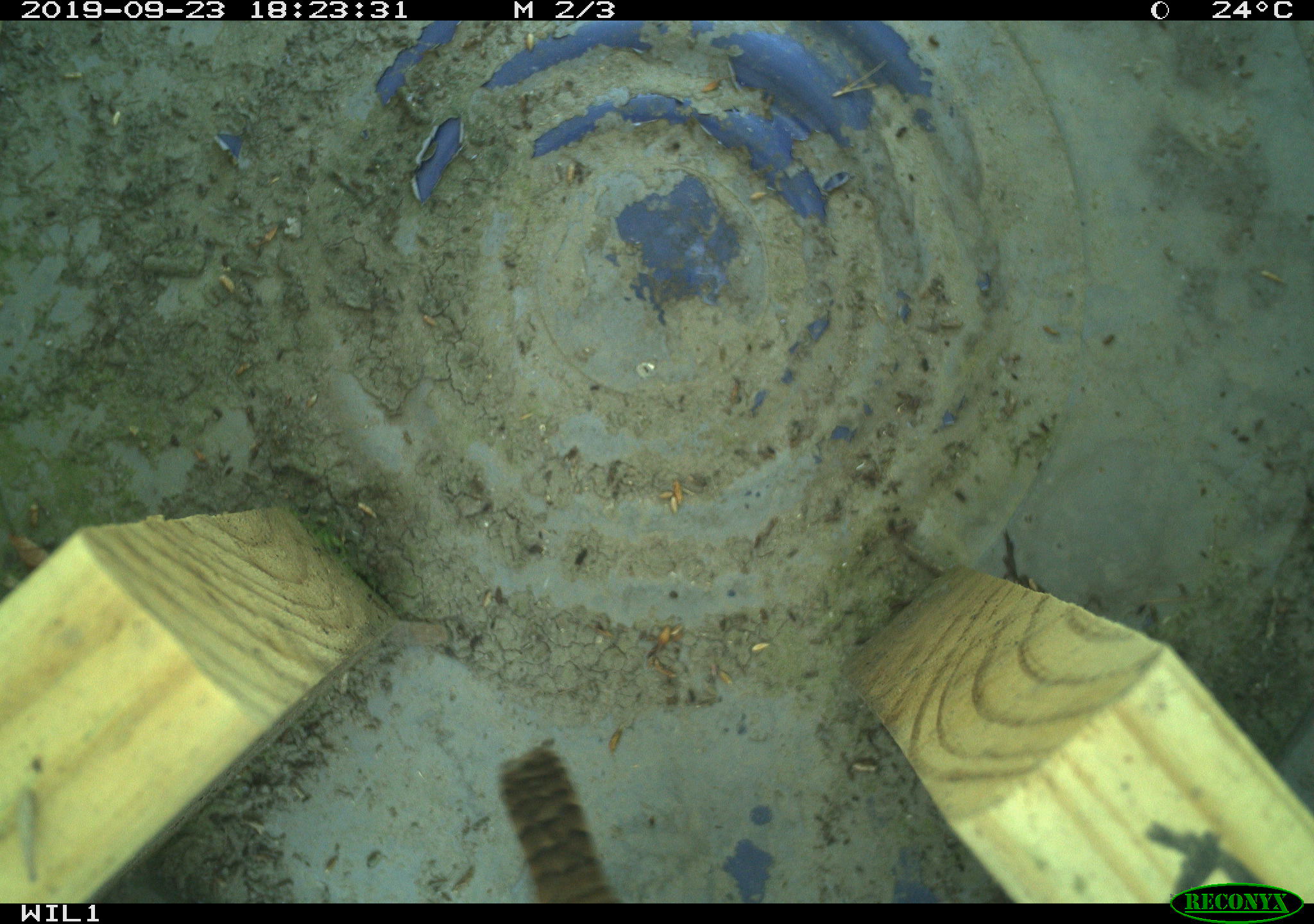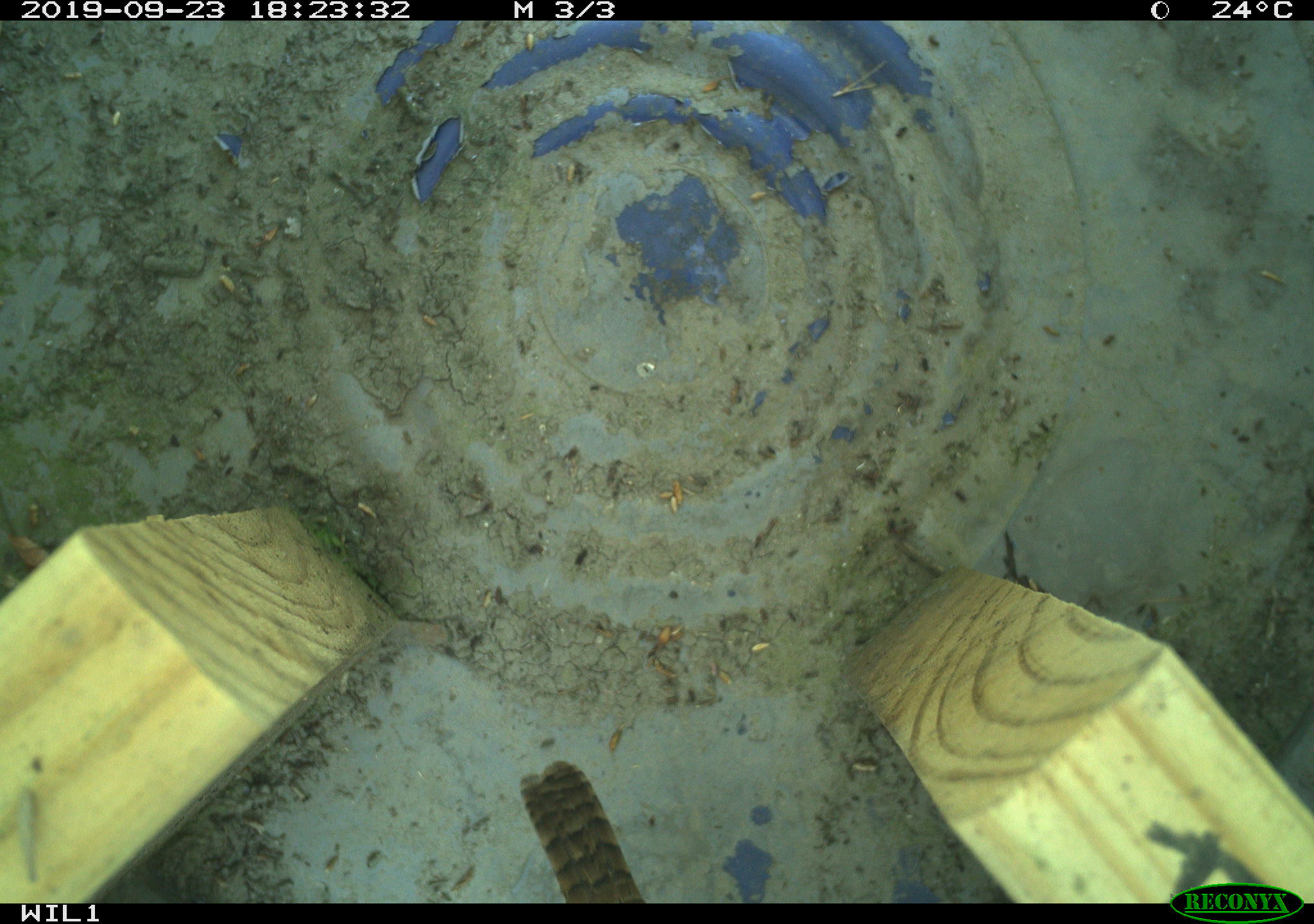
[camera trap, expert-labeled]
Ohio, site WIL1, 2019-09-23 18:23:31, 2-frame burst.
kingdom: Animalia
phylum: Chordata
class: Aves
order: Passeriformes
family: Troglodytidae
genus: Troglodytes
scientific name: Troglodytes aedon aedon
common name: northern house wren